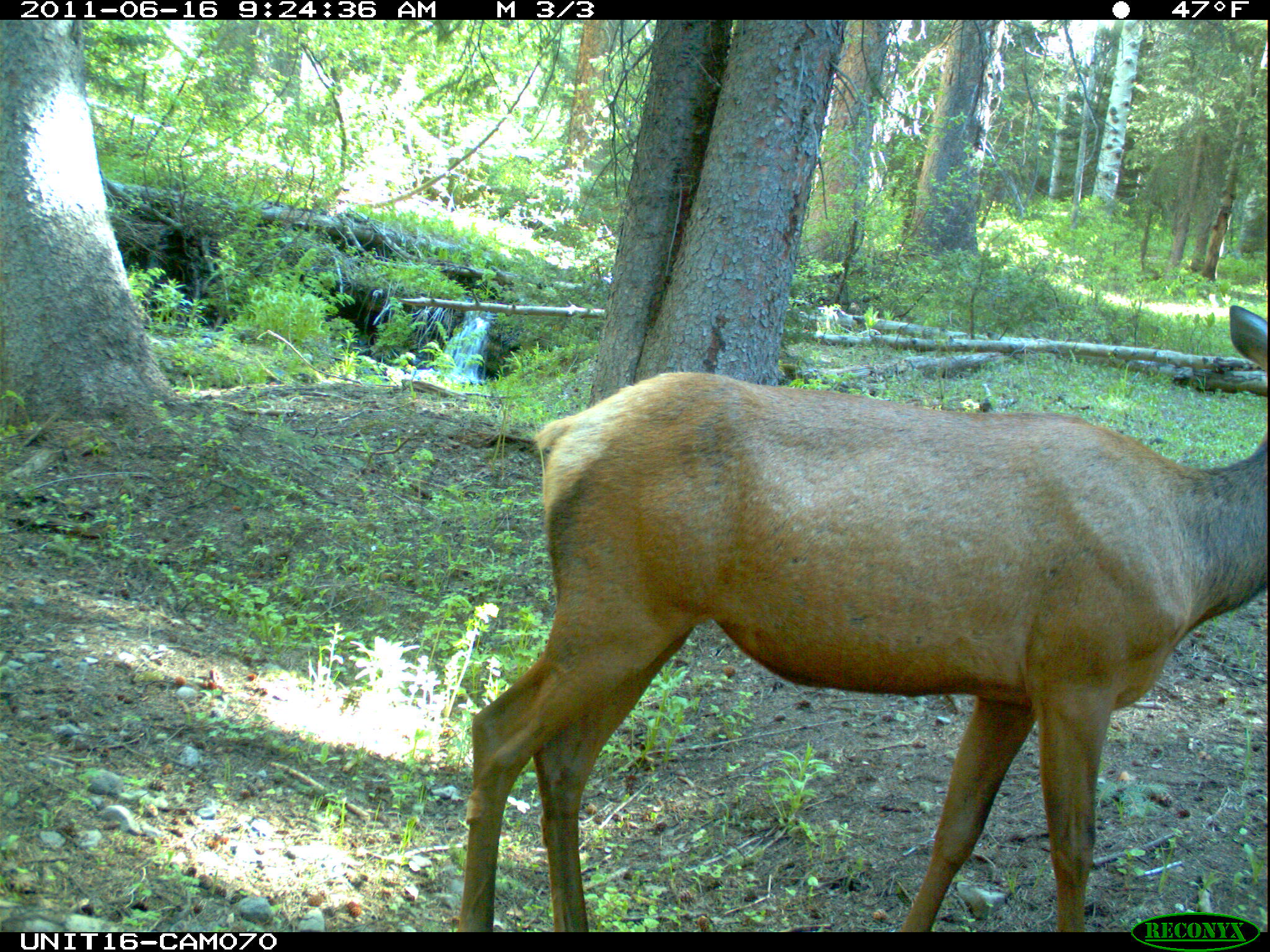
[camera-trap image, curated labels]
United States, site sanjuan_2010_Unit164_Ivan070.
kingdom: Animalia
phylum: Chordata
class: Mammalia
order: Artiodactyla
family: Cervidae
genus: Cervus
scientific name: Cervus elaphus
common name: red deer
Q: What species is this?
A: Cervus elaphus (red deer).